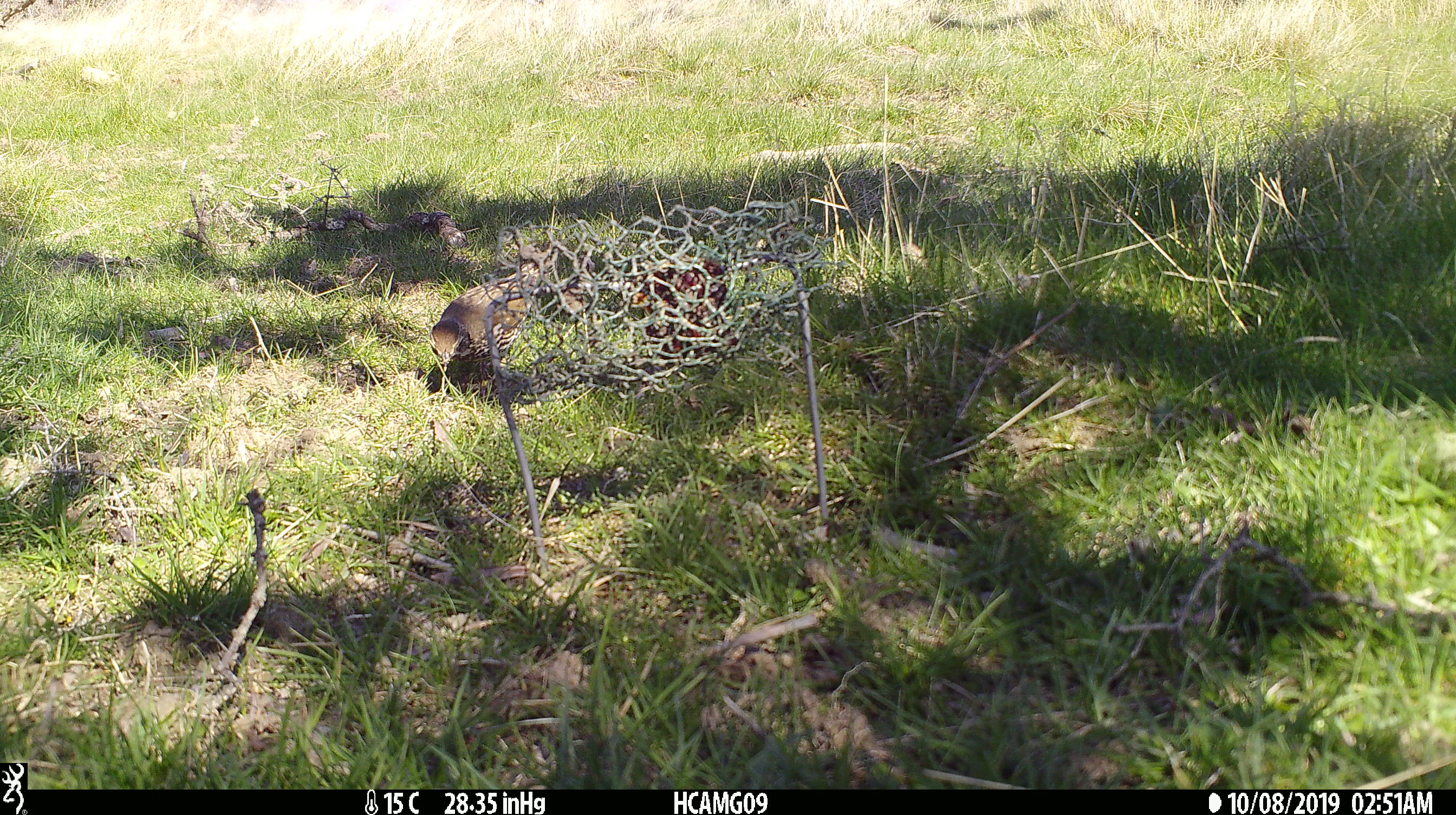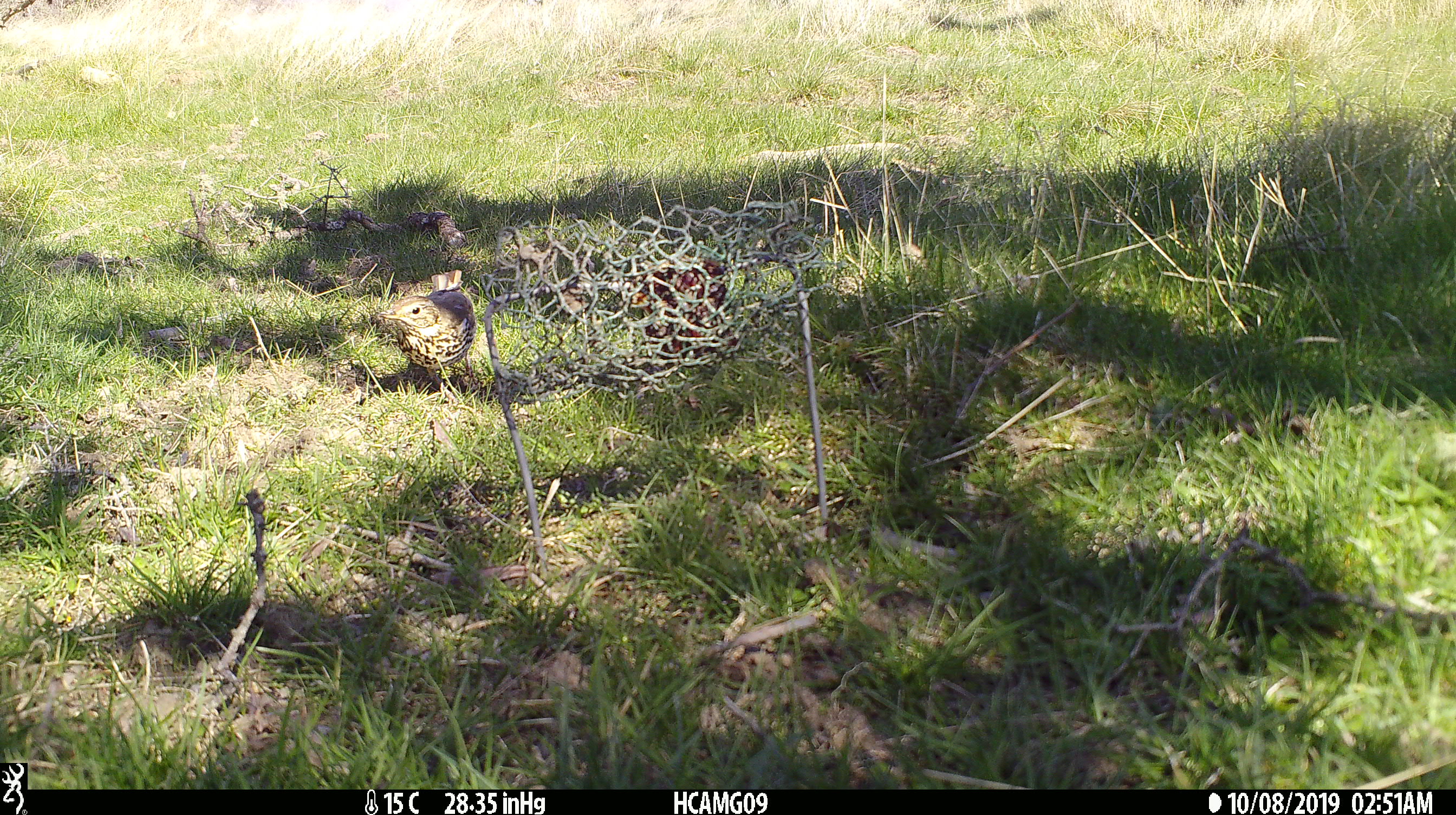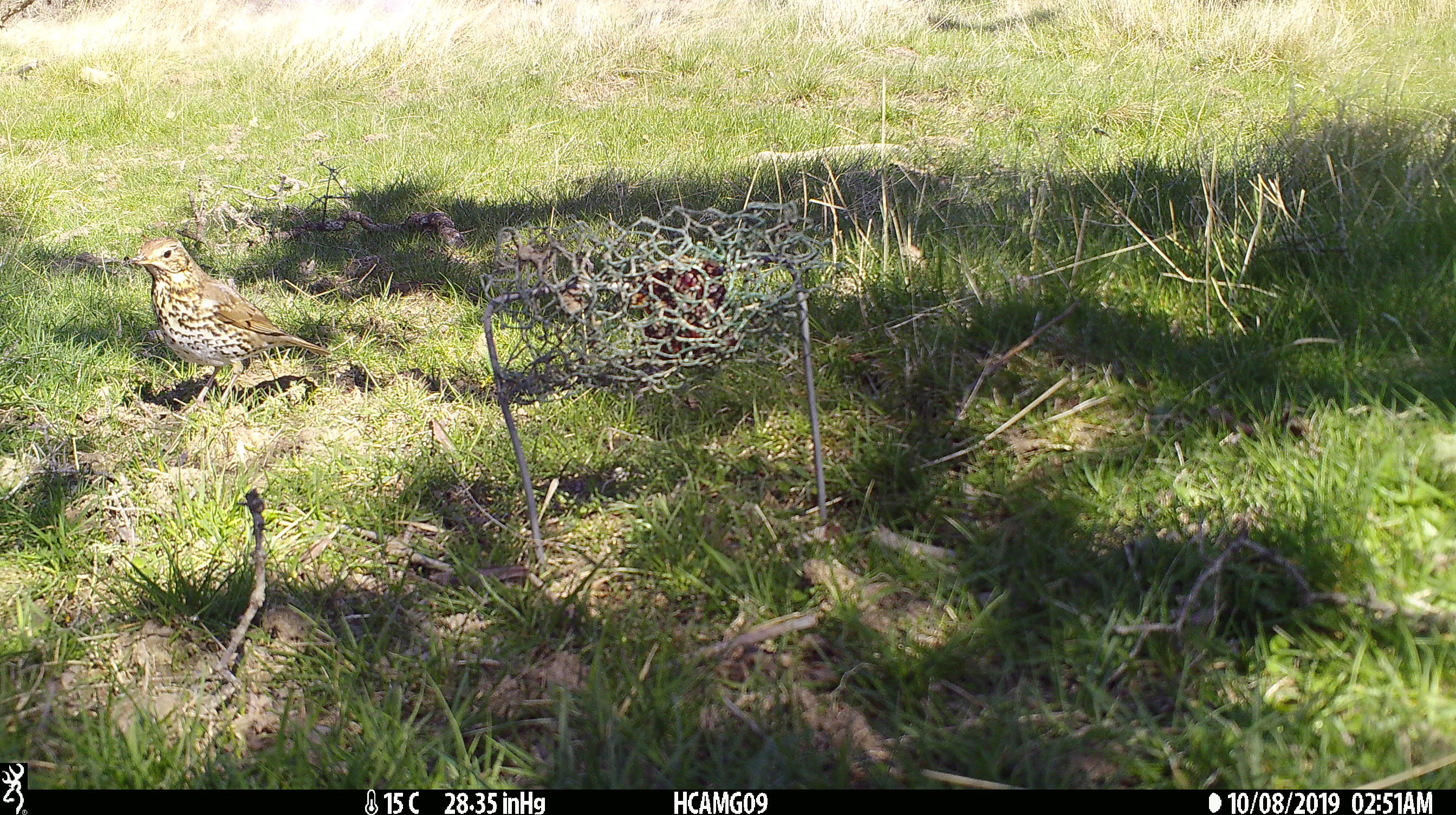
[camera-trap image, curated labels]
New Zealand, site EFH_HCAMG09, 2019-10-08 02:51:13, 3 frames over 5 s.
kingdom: Animalia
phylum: Chordata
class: Aves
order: Passeriformes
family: Turdidae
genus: Turdus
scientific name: Turdus philomelos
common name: song thrush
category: thrush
Thrush (song thrush) (Turdus philomelos).